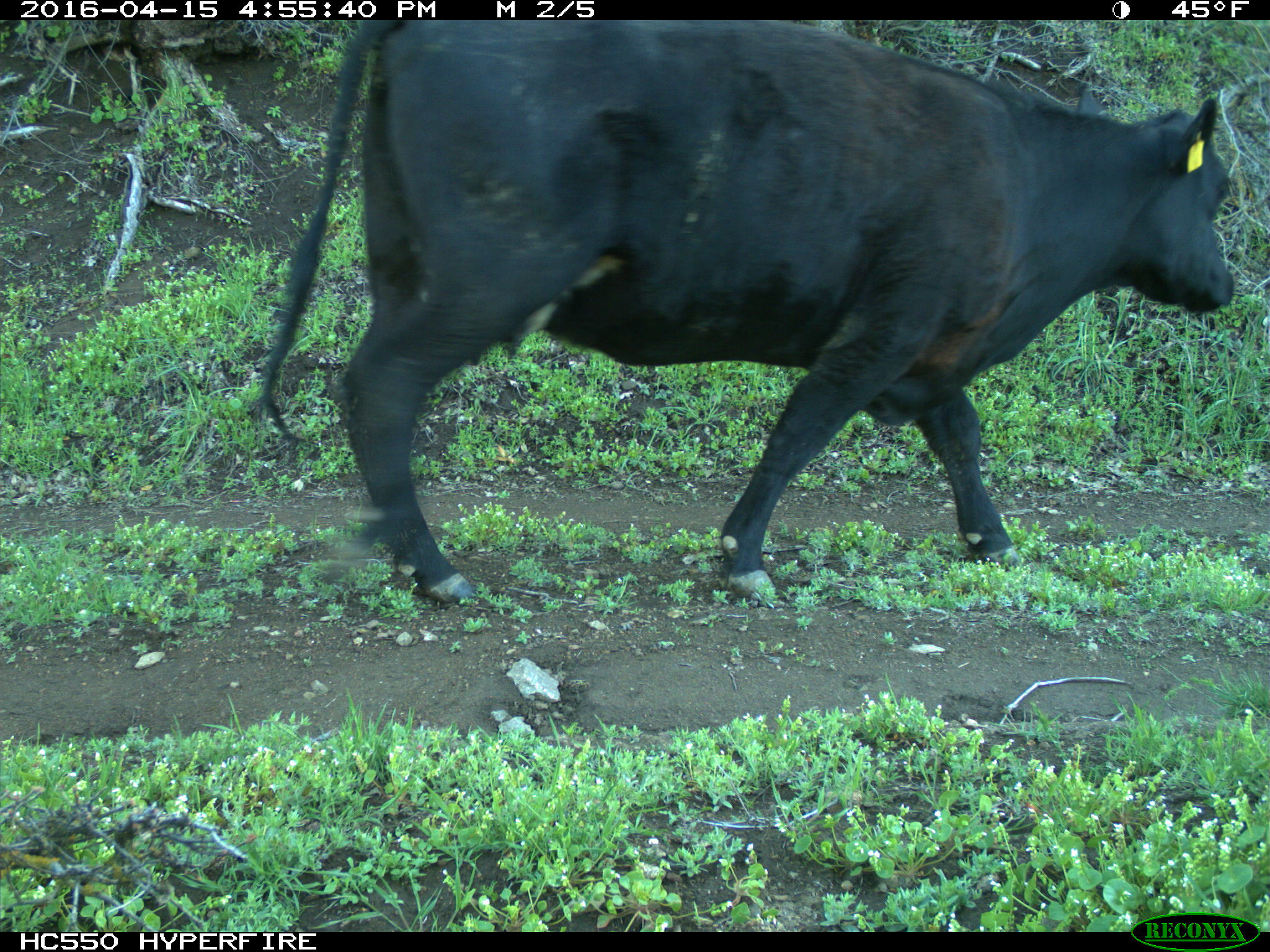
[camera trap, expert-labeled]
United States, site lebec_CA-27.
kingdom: Animalia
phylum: Chordata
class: Mammalia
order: Artiodactyla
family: Bovidae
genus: Bos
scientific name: Bos taurus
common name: domestic cow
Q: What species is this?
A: Bos taurus (domestic cow).